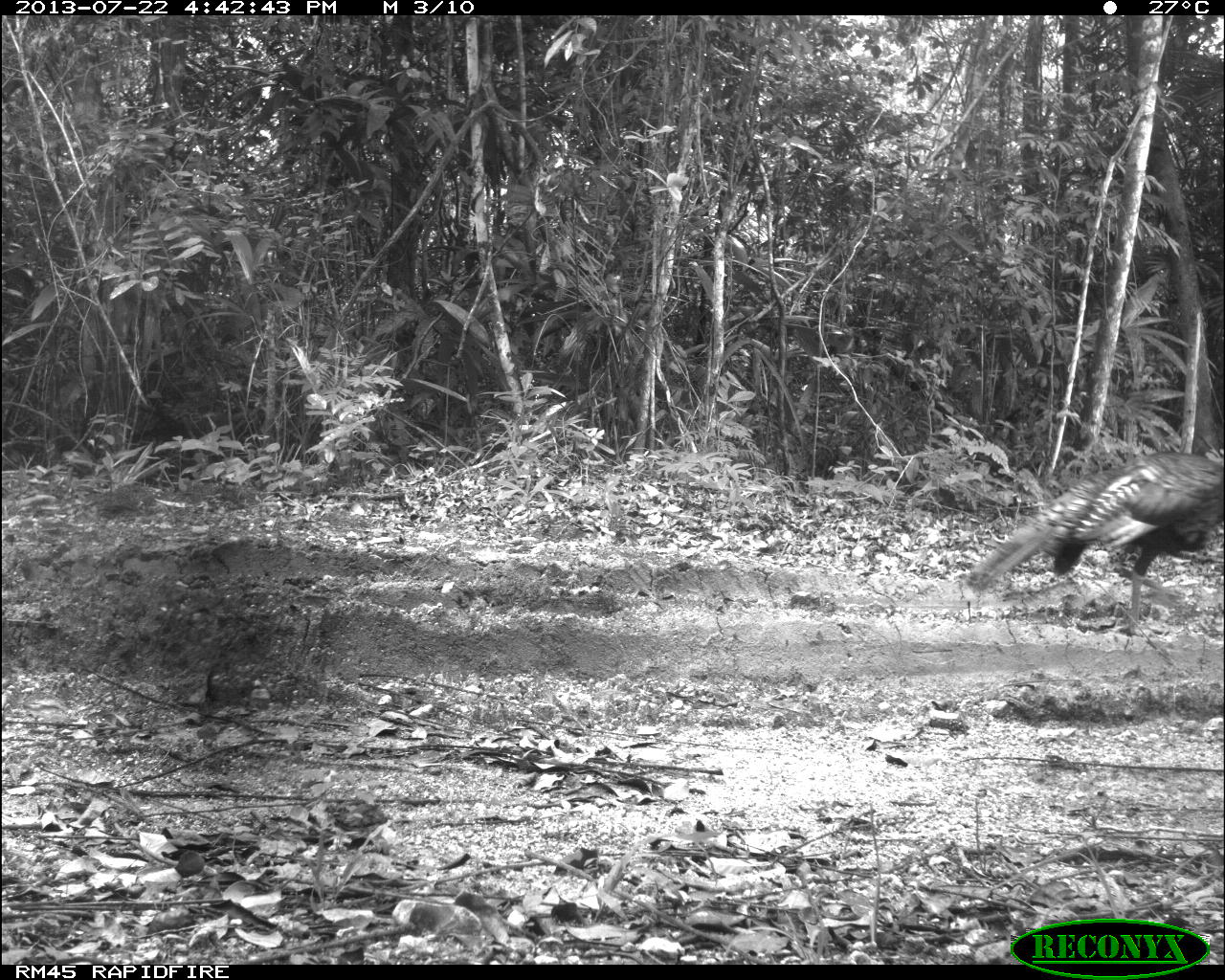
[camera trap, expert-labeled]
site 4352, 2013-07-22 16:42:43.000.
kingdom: Animalia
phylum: Chordata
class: Aves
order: Galliformes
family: Phasianidae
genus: Meleagris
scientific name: Meleagris ocellata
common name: ocellated turkey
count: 1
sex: female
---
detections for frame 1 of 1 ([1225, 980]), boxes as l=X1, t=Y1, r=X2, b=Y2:
meleagris ocellata: l=965, t=451, r=1225, b=627